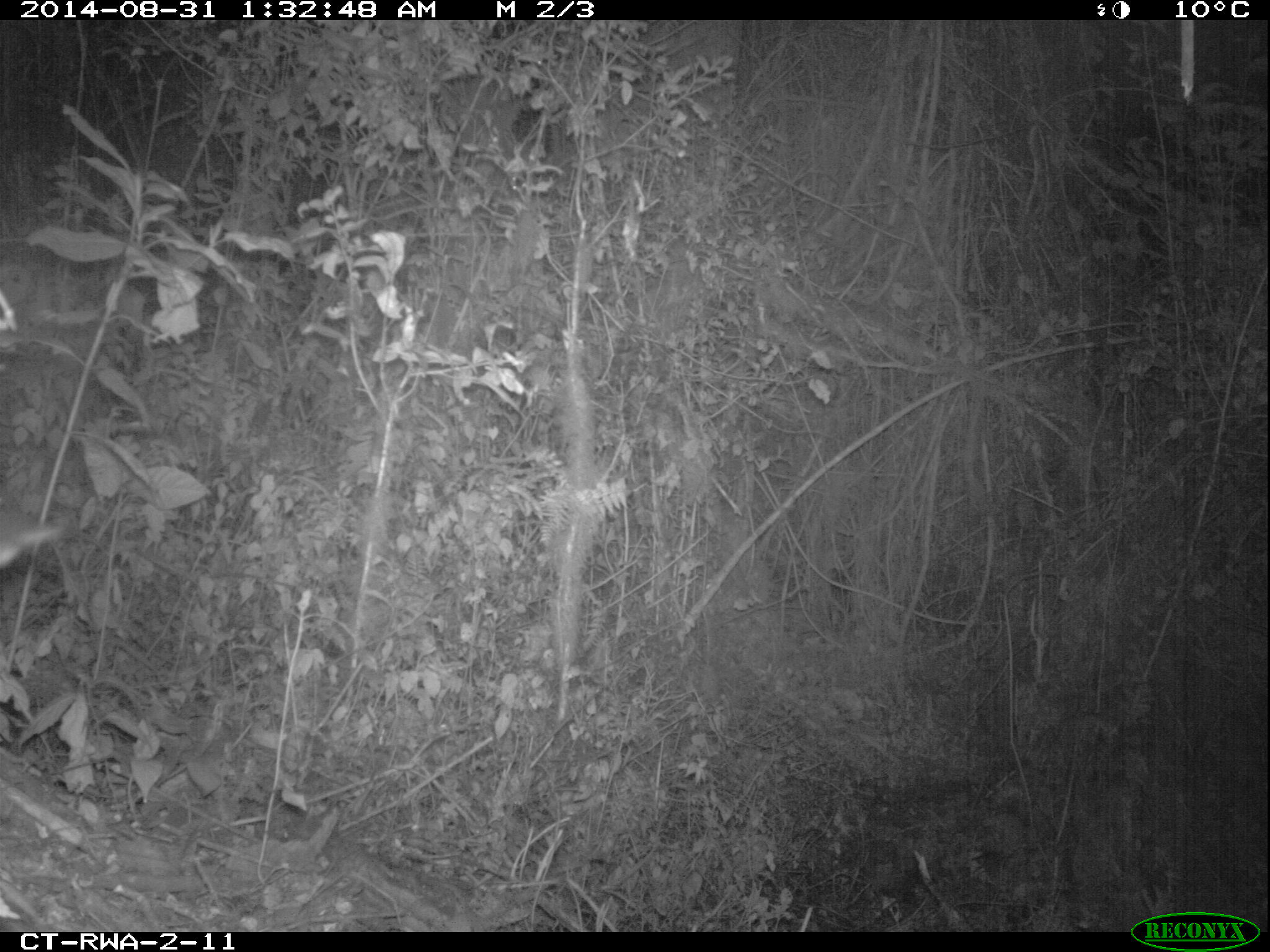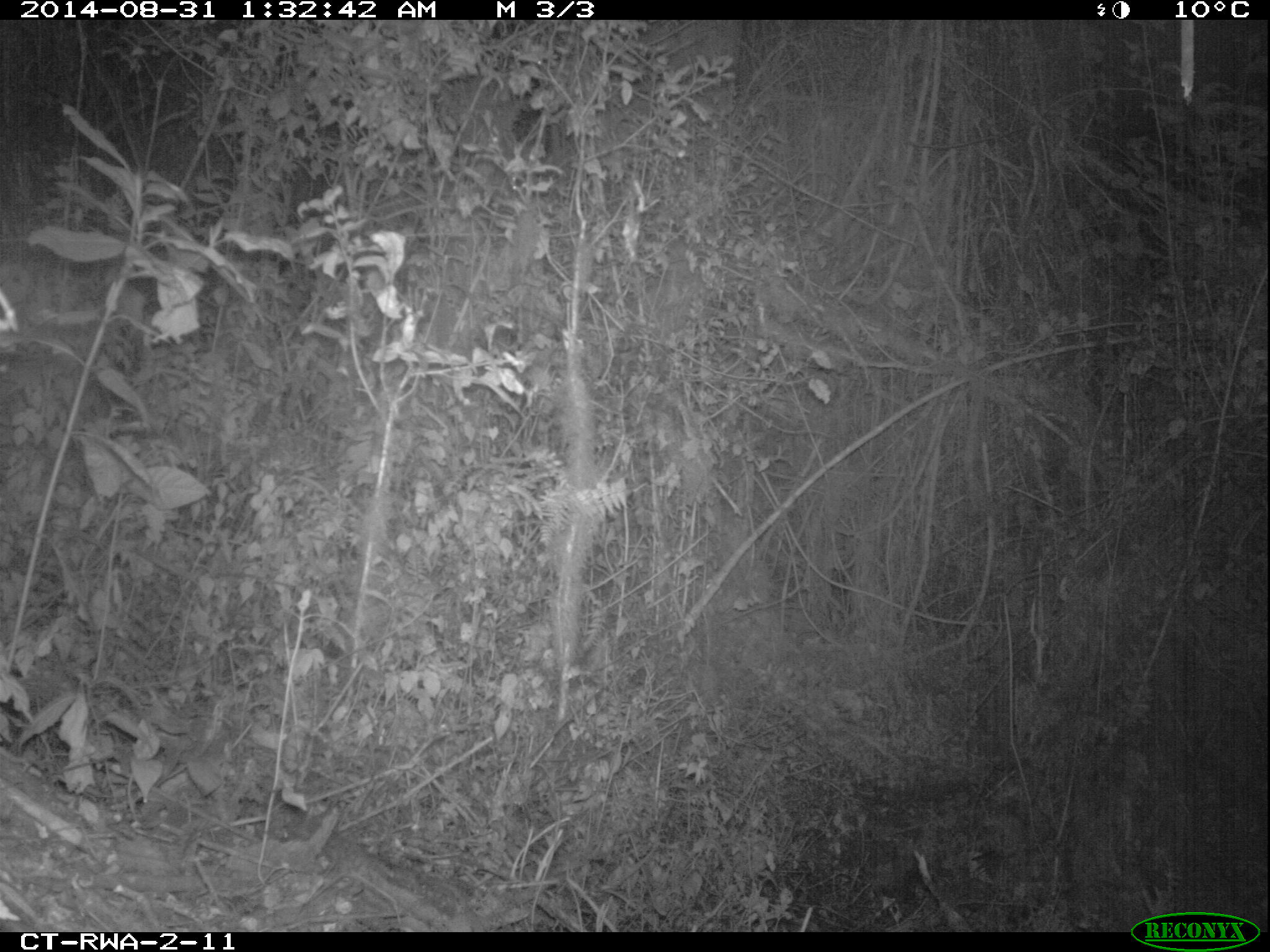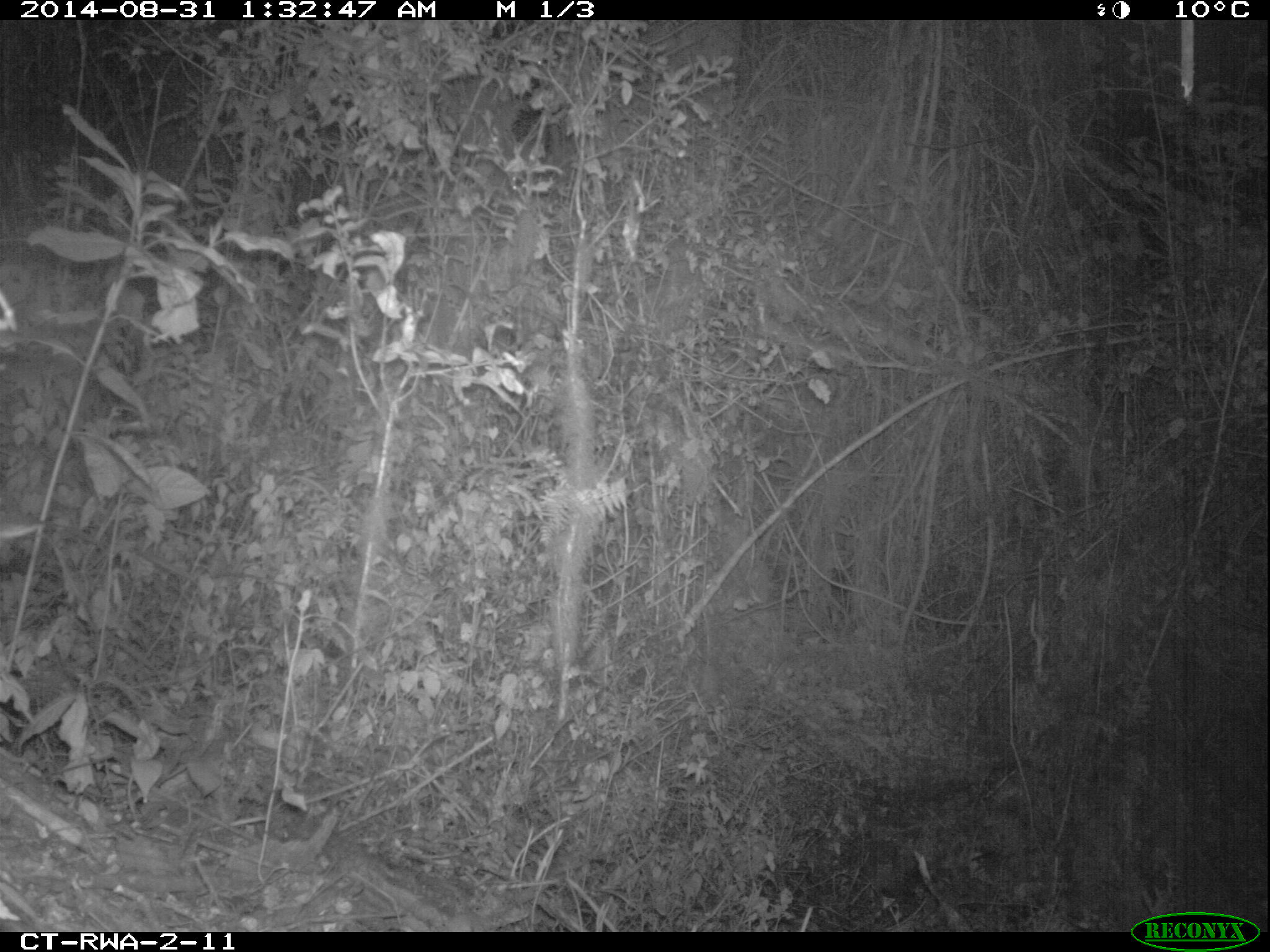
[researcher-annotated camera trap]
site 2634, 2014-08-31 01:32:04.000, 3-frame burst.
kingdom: Animalia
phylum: Chordata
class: Mammalia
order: Artiodactyla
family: Bovidae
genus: Cephalophus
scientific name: Cephalophus nigrifrons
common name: black-fronted duiker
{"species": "Cephalophus nigrifrons (black-fronted duiker)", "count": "1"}